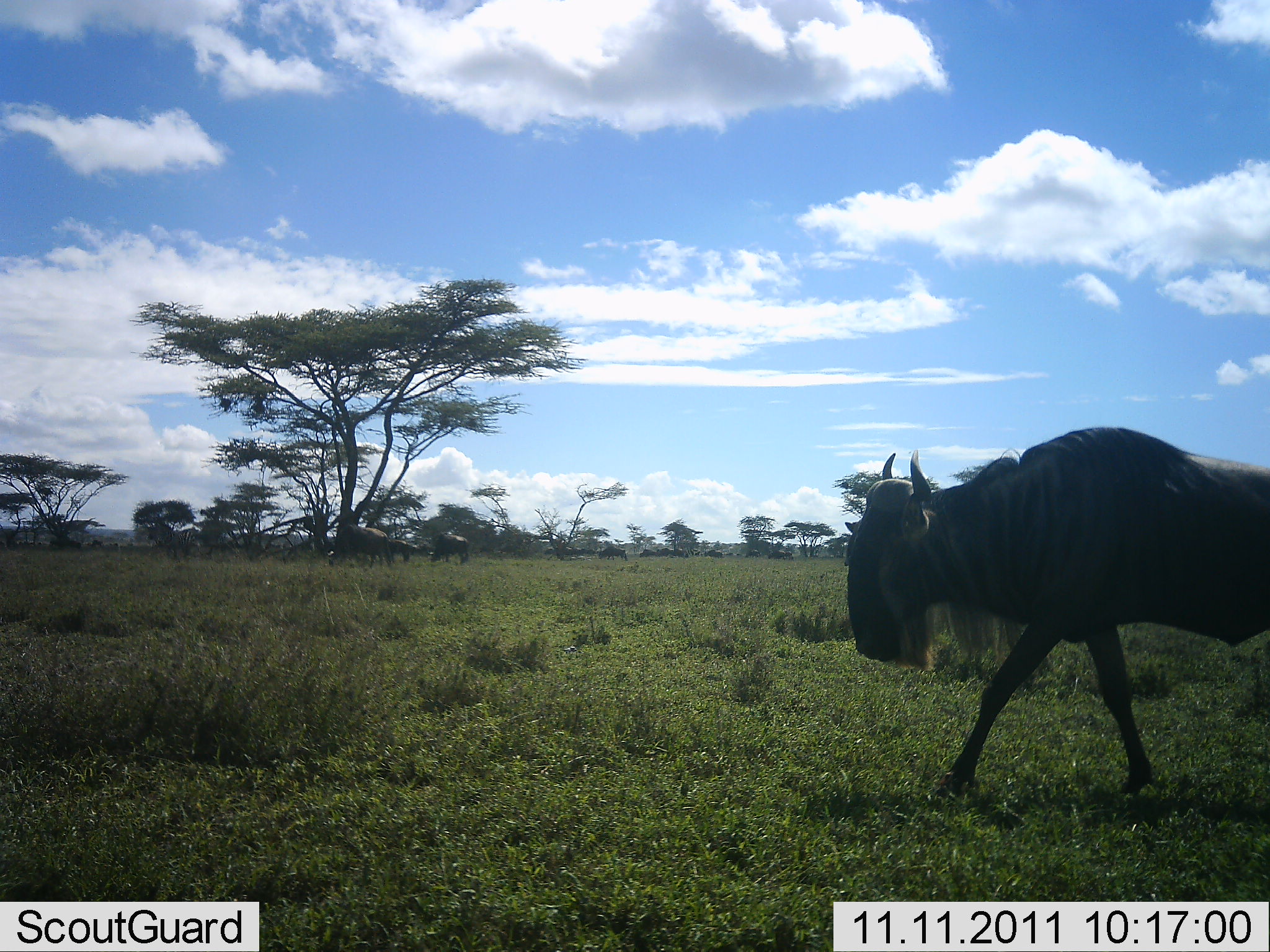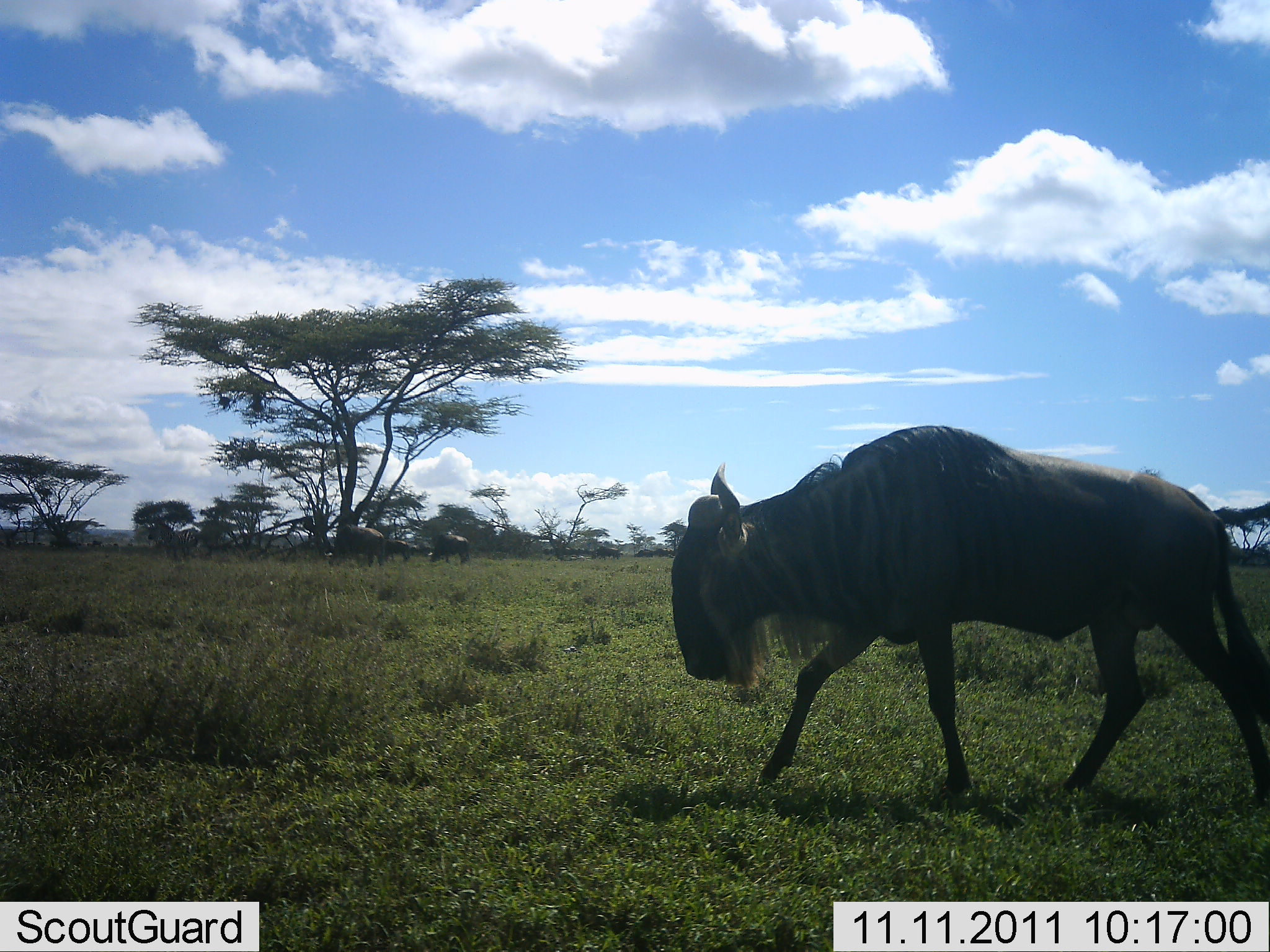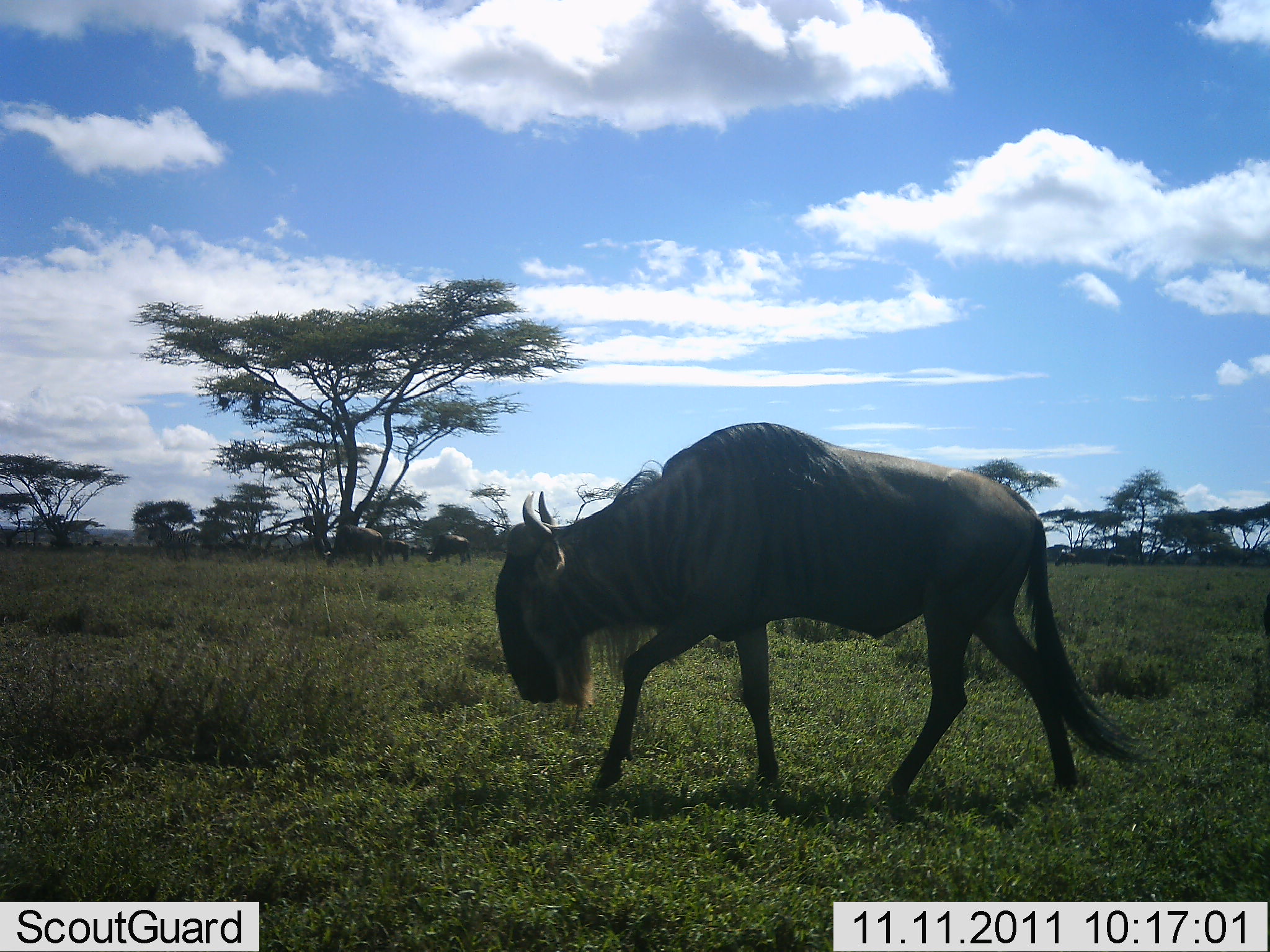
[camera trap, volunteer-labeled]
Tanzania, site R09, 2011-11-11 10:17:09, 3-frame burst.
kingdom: Animalia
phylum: Chordata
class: Mammalia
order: Artiodactyla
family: Bovidae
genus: Connochaetes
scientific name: Connochaetes taurinus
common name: blue wildebeest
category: wildebeest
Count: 1.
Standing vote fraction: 8%.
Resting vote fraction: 0%.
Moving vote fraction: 100%.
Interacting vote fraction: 0%.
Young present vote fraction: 0%.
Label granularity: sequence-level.